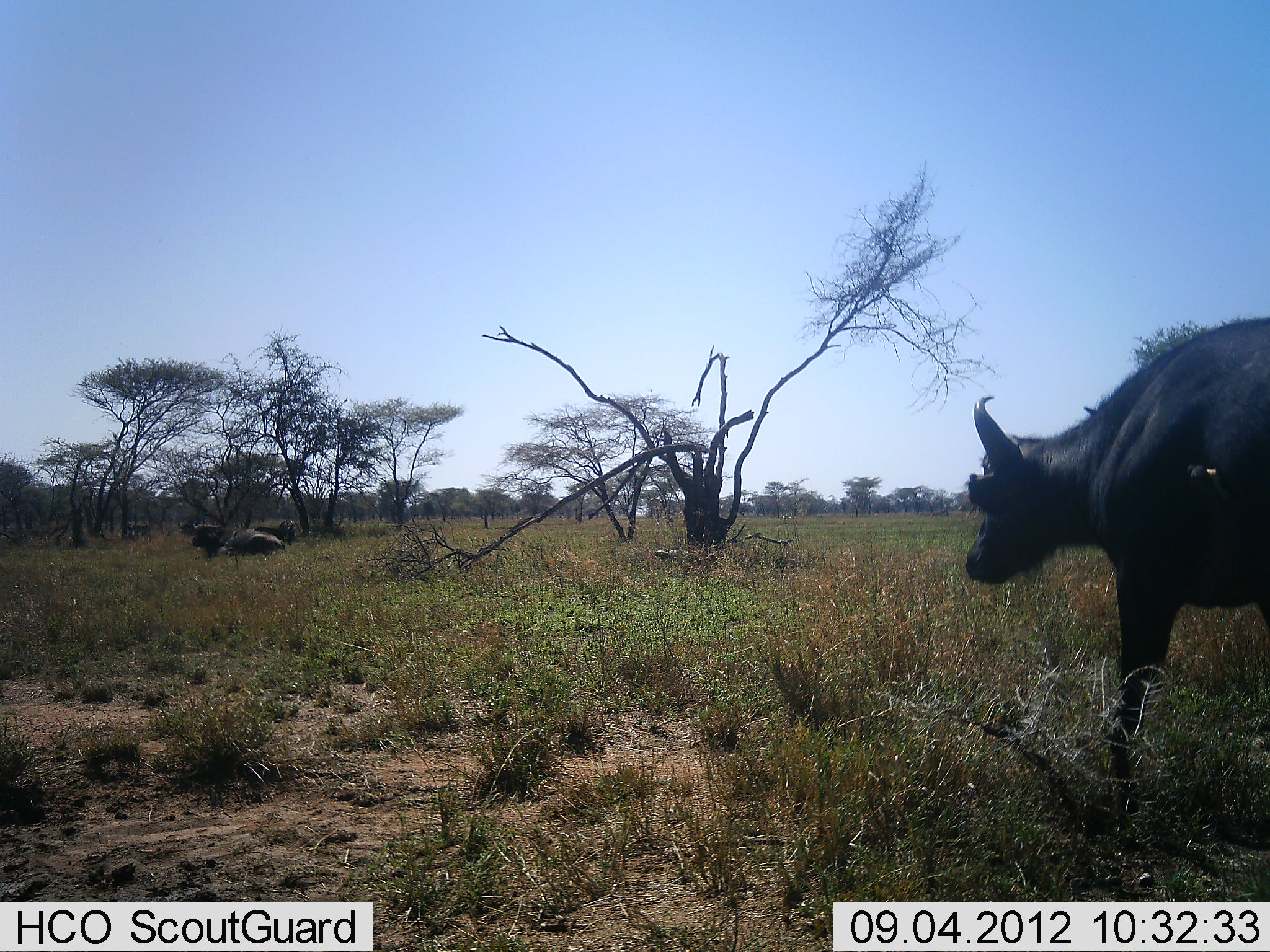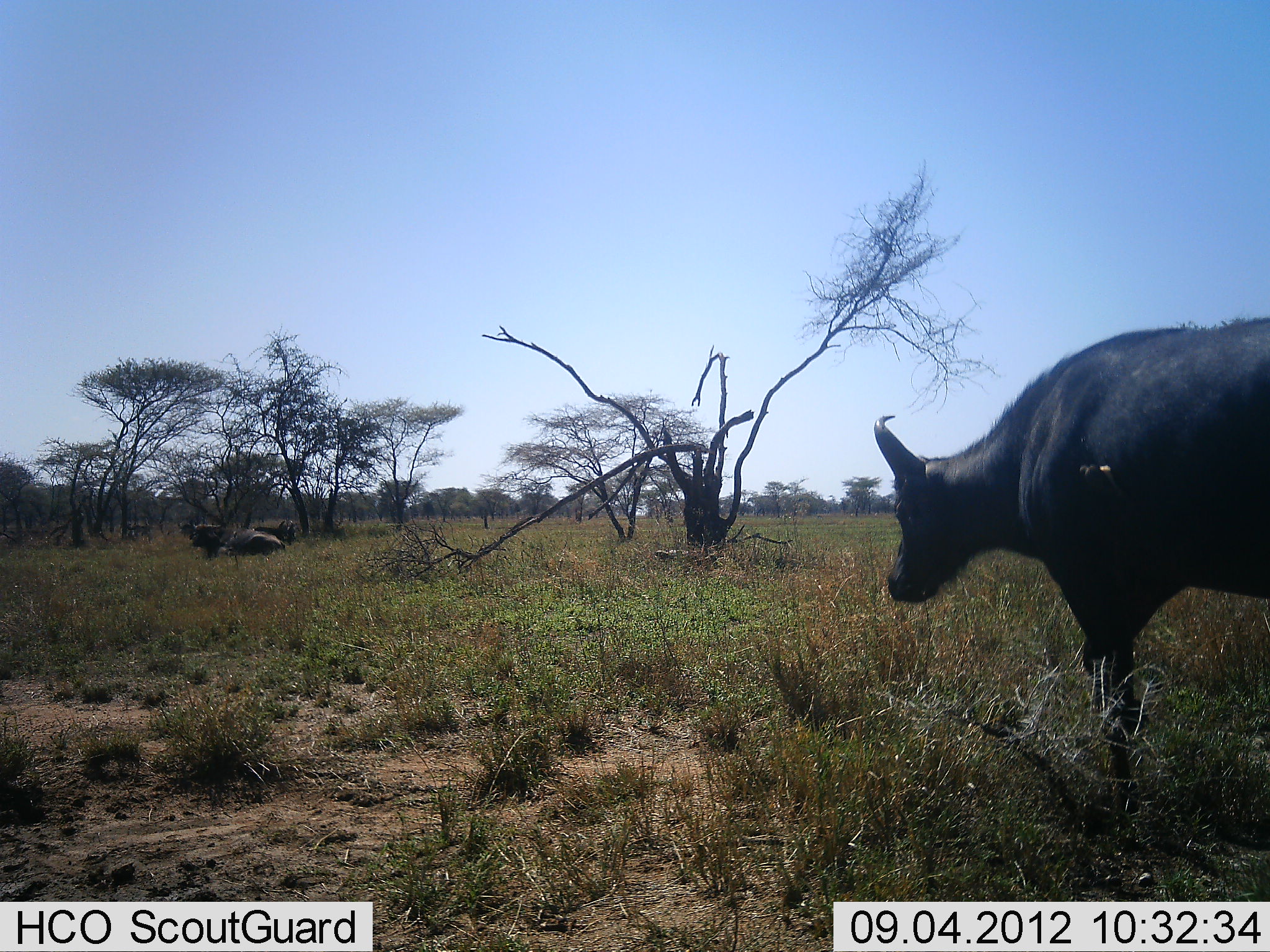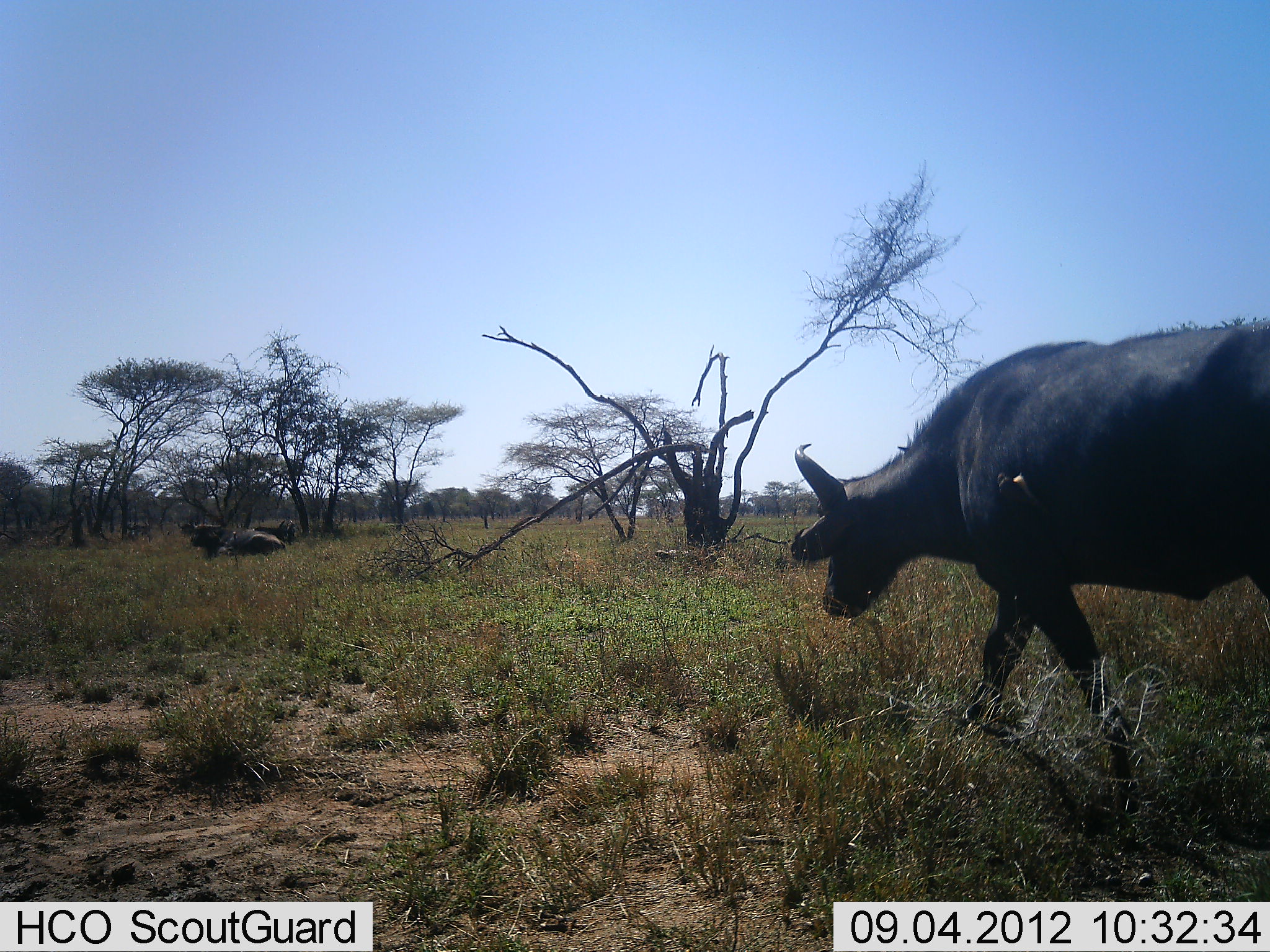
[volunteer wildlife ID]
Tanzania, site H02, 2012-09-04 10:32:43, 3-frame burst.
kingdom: Animalia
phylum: Chordata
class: Mammalia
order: Artiodactyla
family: Bovidae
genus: Syncerus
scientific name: Syncerus caffer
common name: cape buffalo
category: buffalo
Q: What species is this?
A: Buffalo (cape buffalo) (Syncerus caffer).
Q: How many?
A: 2.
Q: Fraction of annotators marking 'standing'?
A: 27%.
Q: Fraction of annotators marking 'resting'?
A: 45%.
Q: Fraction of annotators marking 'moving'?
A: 100%.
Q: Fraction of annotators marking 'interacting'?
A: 0%.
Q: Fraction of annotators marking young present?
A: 0%.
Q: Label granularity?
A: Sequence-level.